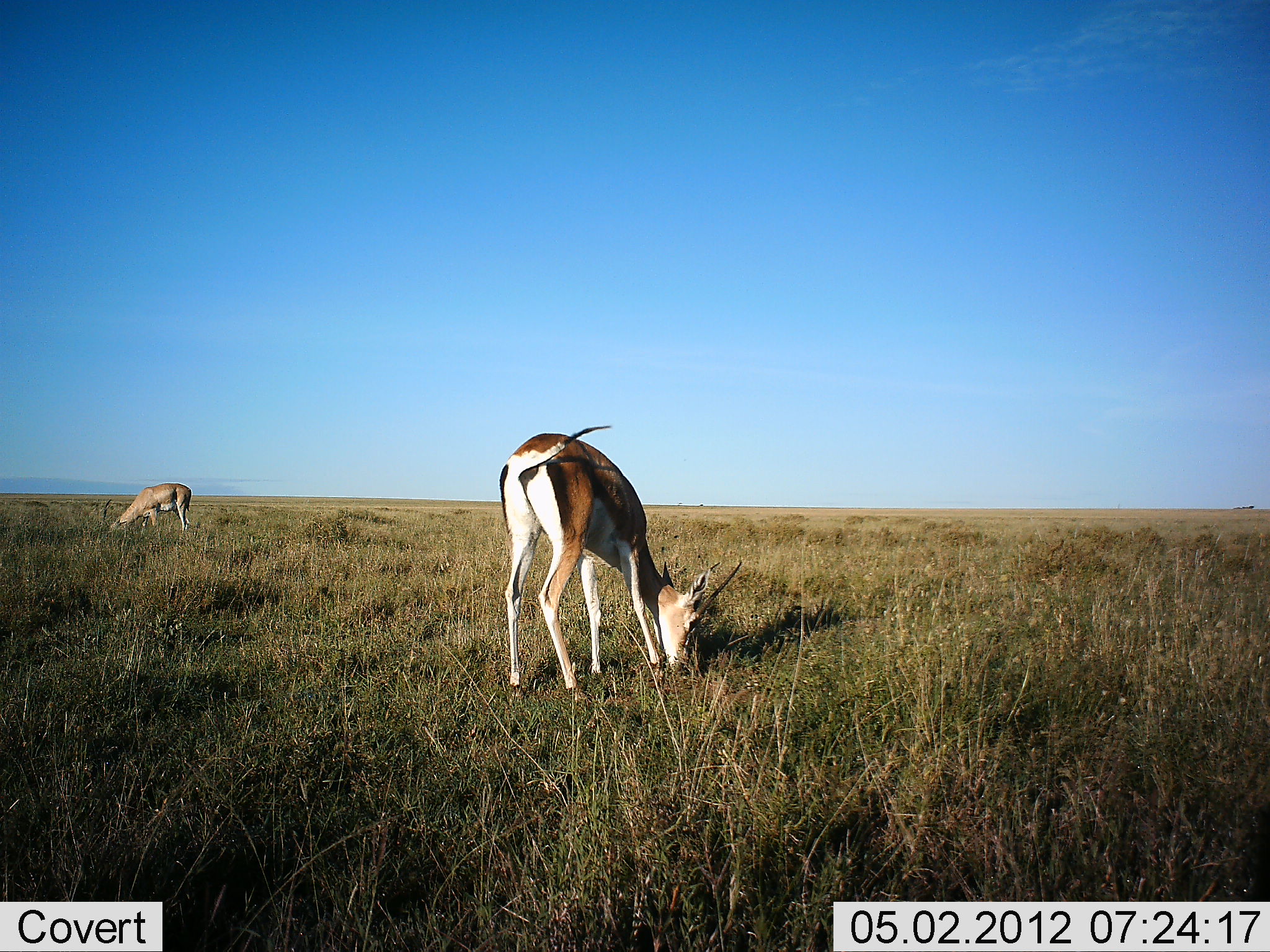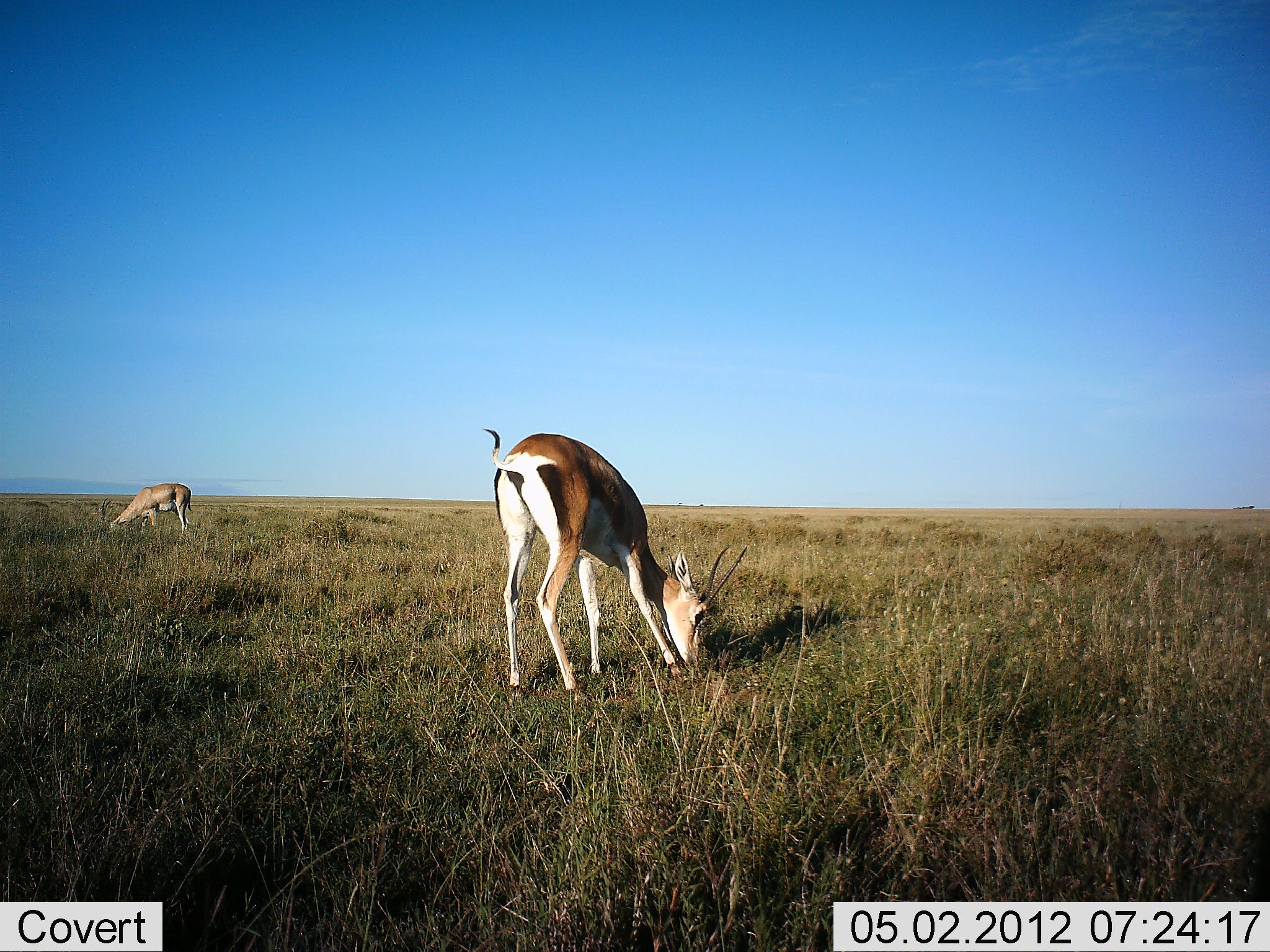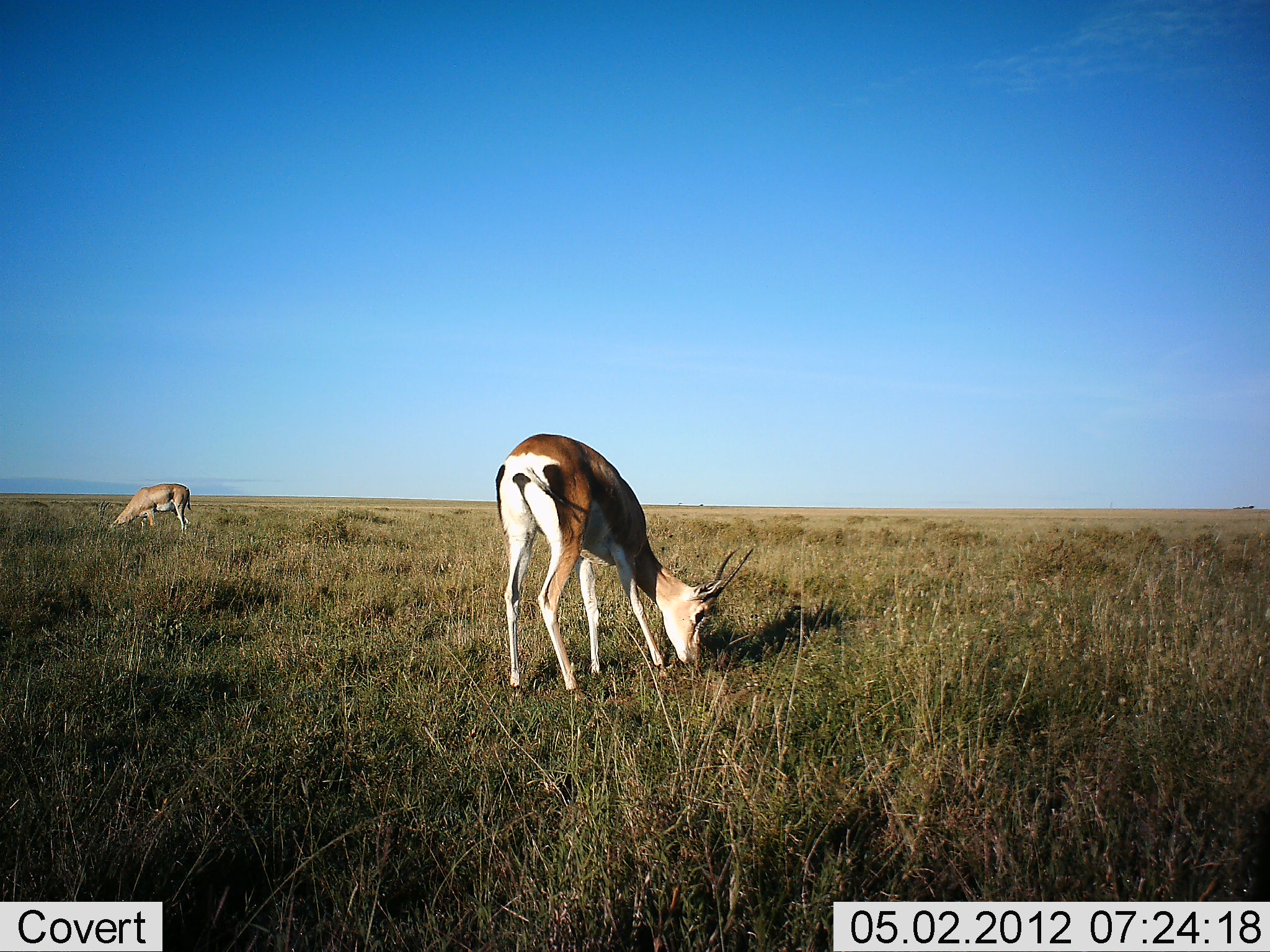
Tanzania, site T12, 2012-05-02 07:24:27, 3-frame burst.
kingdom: Animalia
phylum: Chordata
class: Mammalia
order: Artiodactyla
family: Bovidae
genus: Nanger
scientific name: Nanger granti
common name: grant's gazelle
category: gazellegrants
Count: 2.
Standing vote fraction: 23%.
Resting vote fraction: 0%.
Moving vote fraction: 0%.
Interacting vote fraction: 0%.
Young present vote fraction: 0%.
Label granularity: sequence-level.